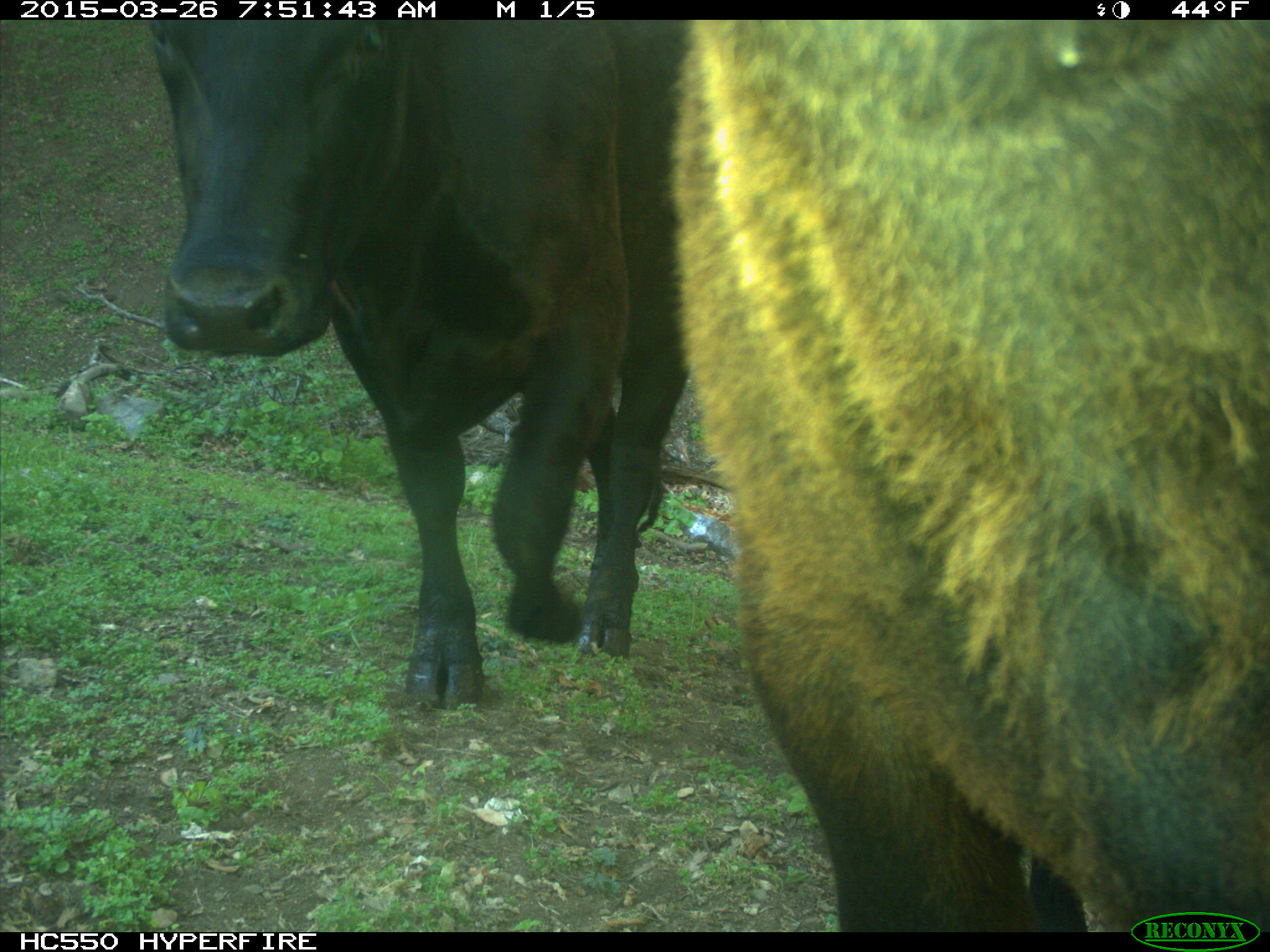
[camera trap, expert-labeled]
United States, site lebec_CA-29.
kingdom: Animalia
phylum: Chordata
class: Mammalia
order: Artiodactyla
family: Bovidae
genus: Bos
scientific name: Bos taurus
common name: domestic cow